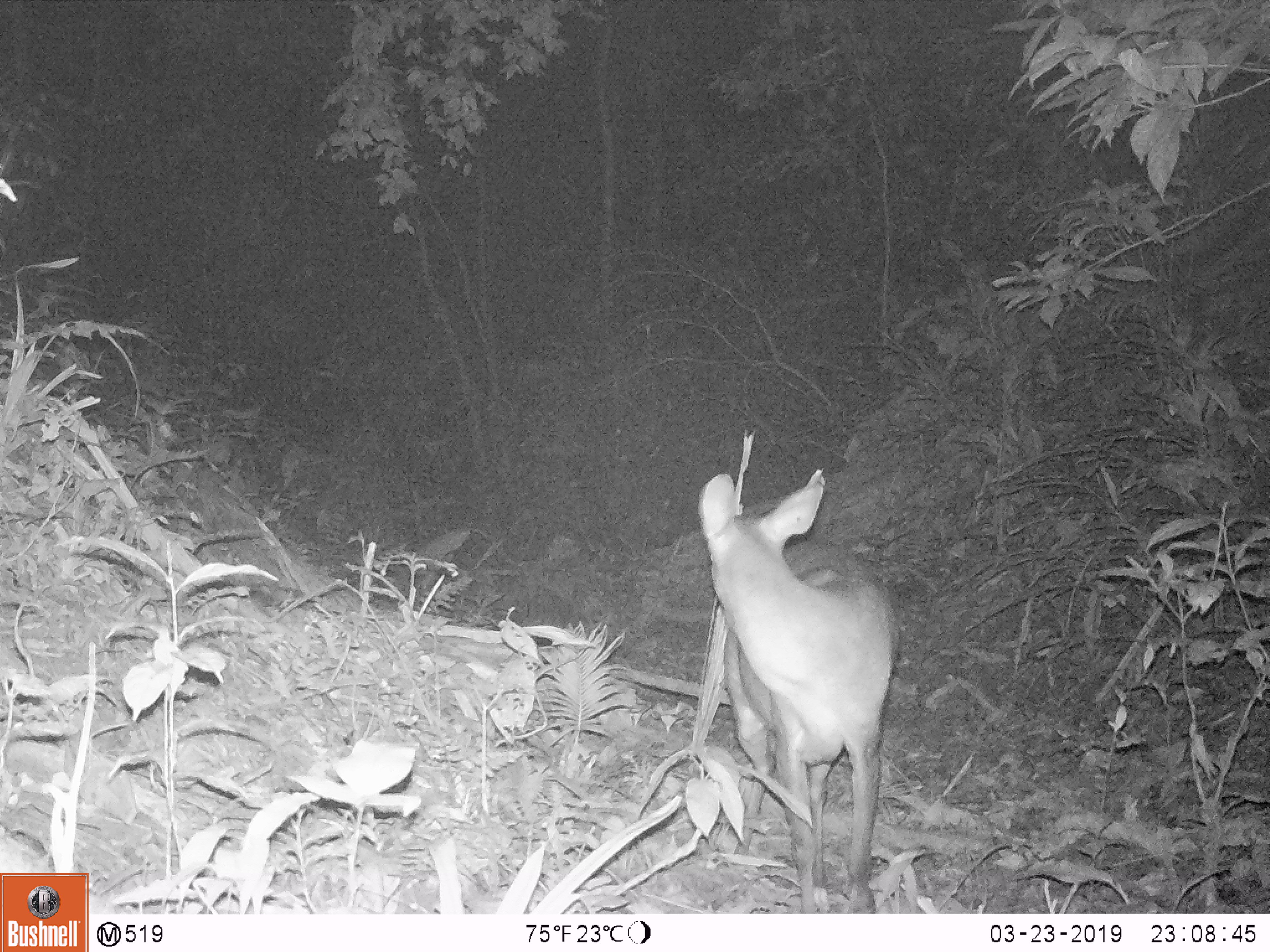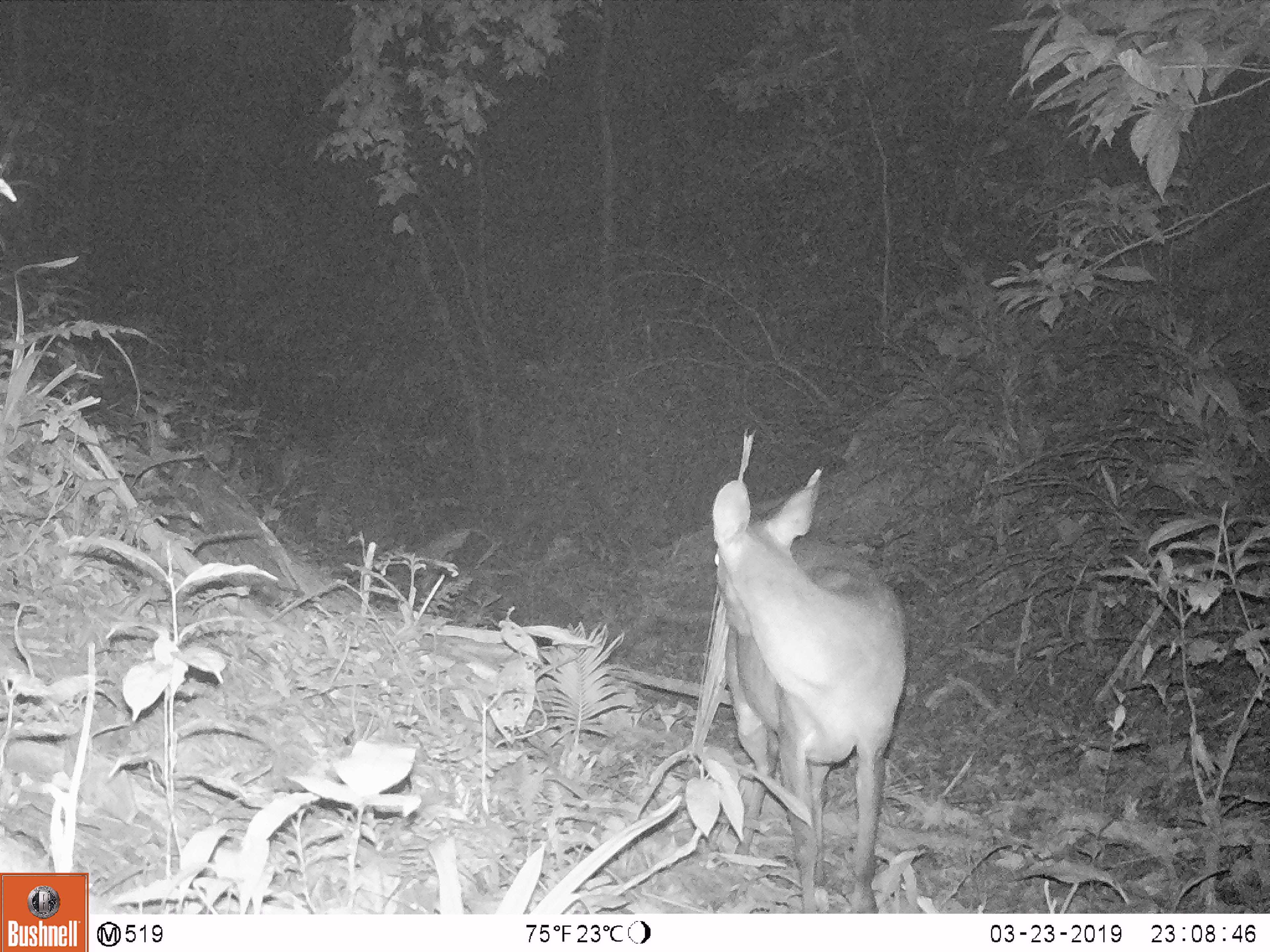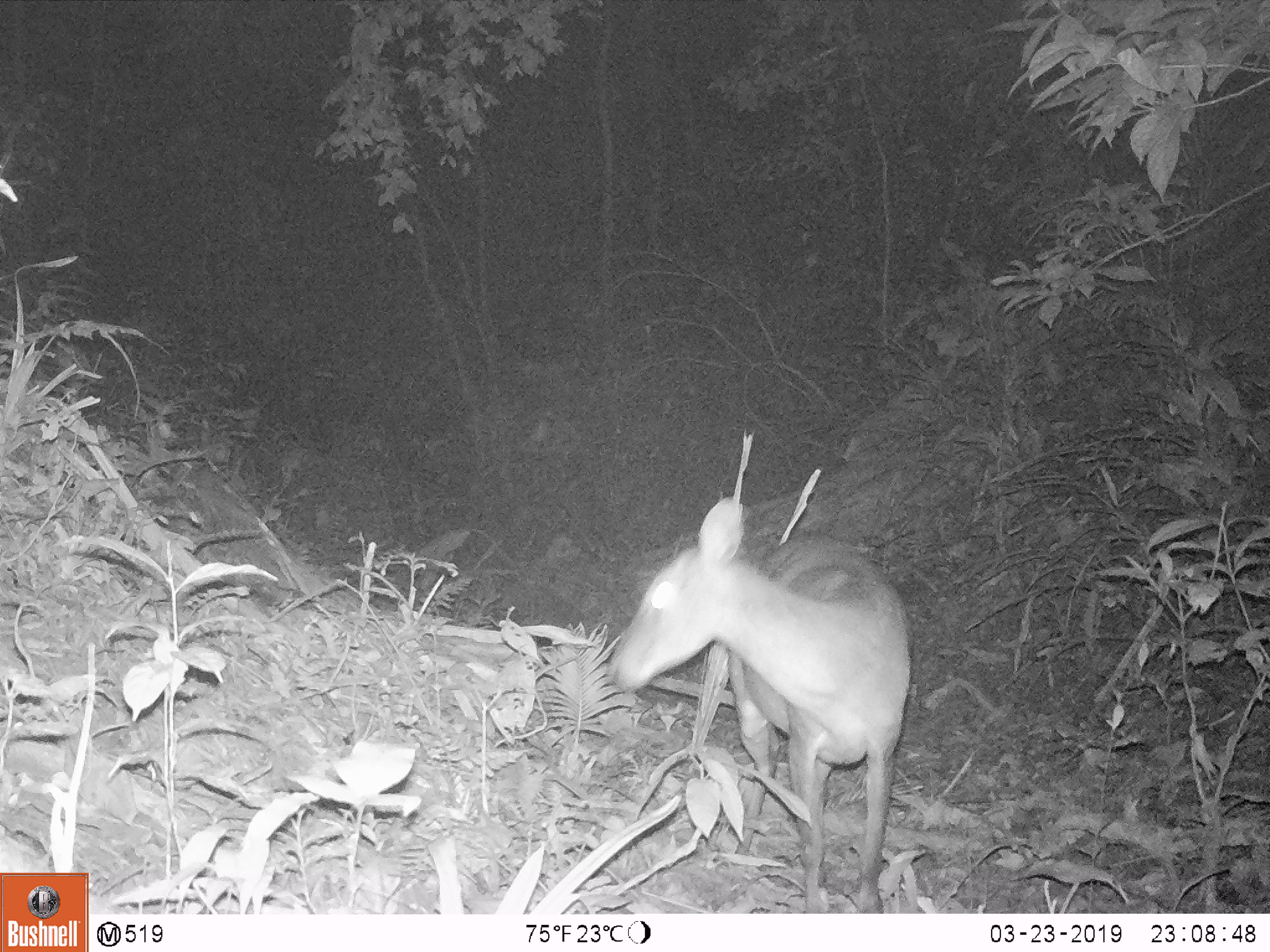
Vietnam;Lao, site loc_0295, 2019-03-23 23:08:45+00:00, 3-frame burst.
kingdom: Animalia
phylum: Chordata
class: Mammalia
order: Artiodactyla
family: Cervidae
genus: Muntiacus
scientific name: Muntiacus vuquangensis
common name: large-antlered muntjac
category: large antlered muntjac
Large antlered muntjac (large-antlered muntjac) (Muntiacus vuquangensis). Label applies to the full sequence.